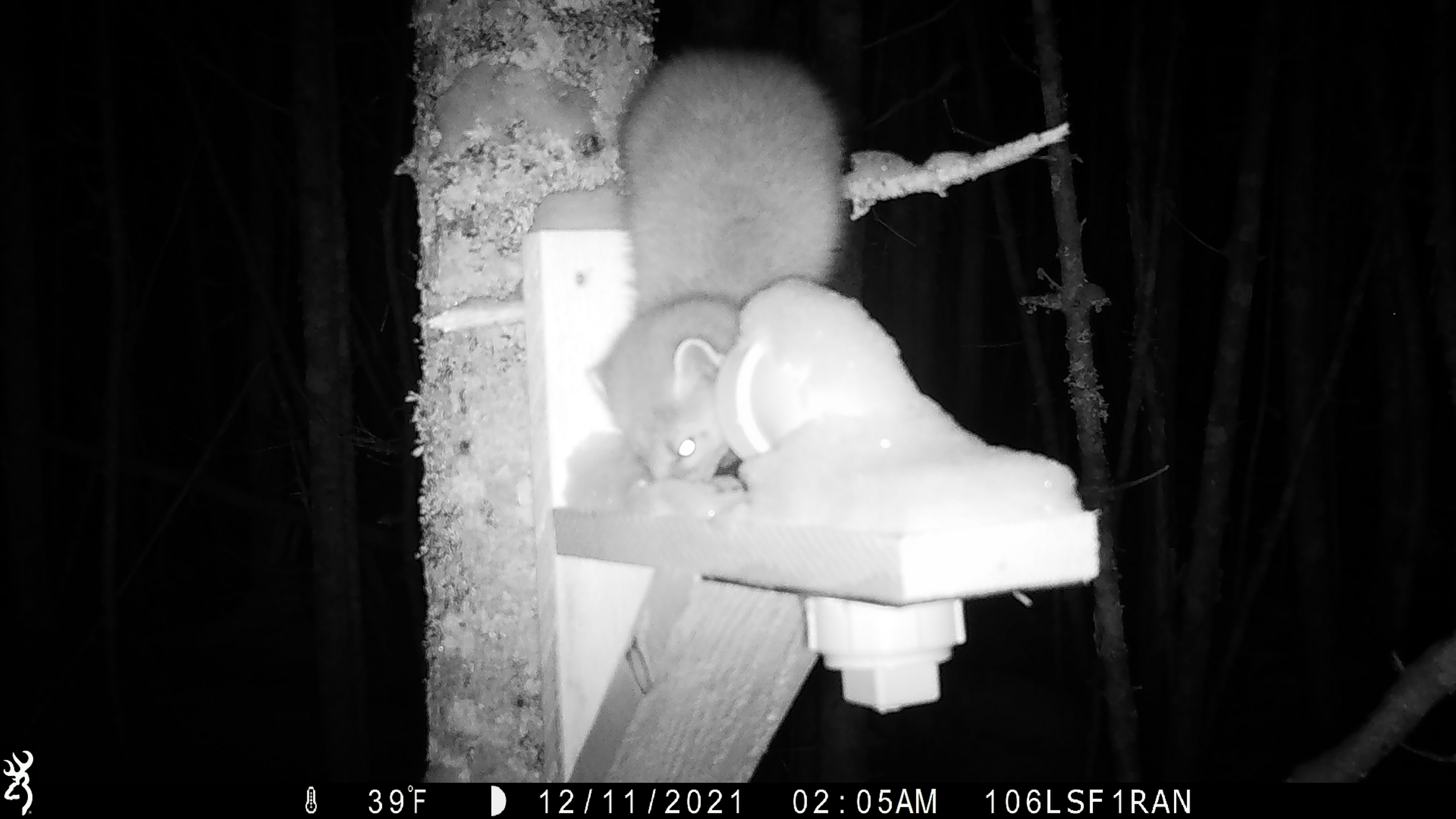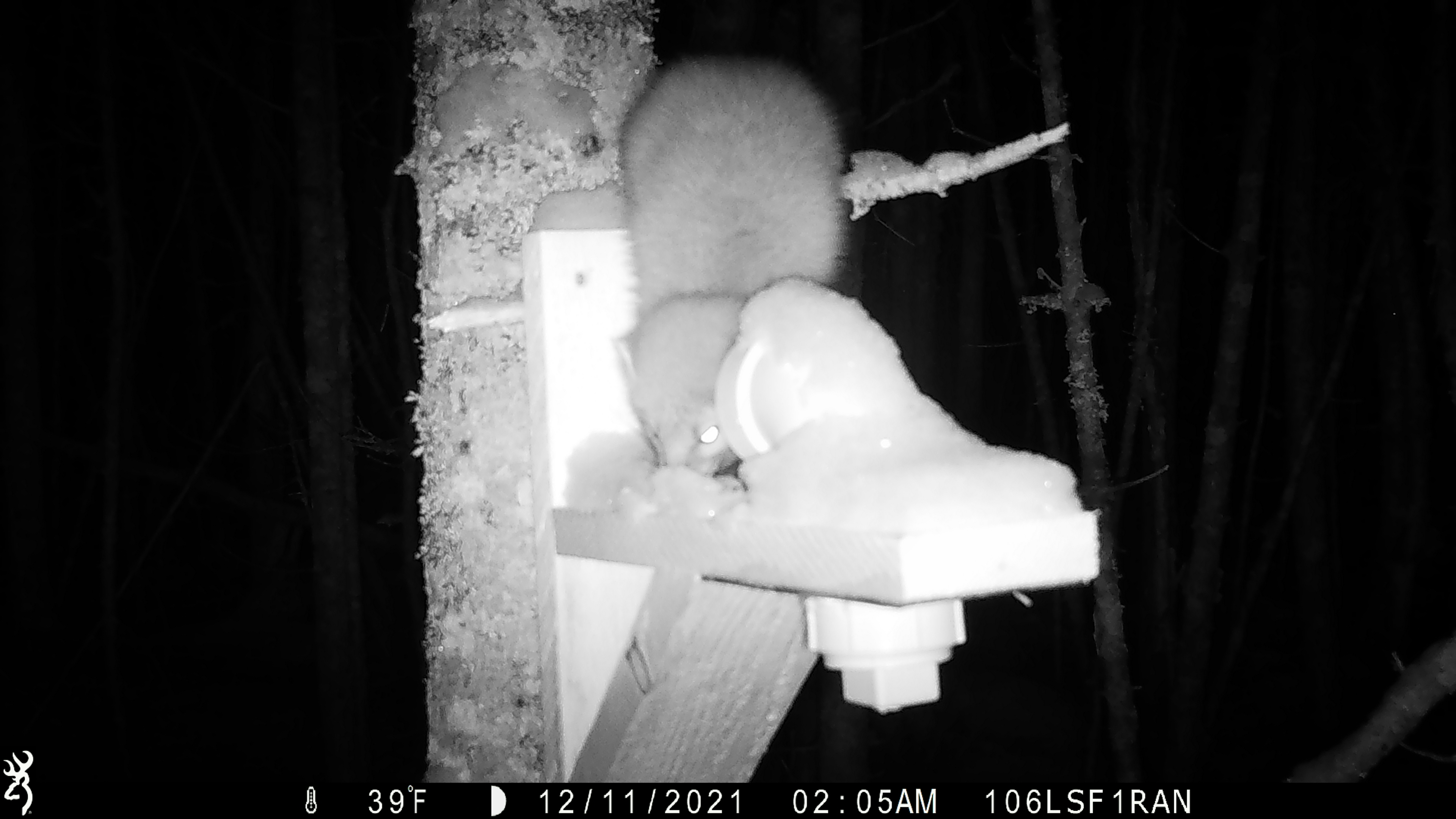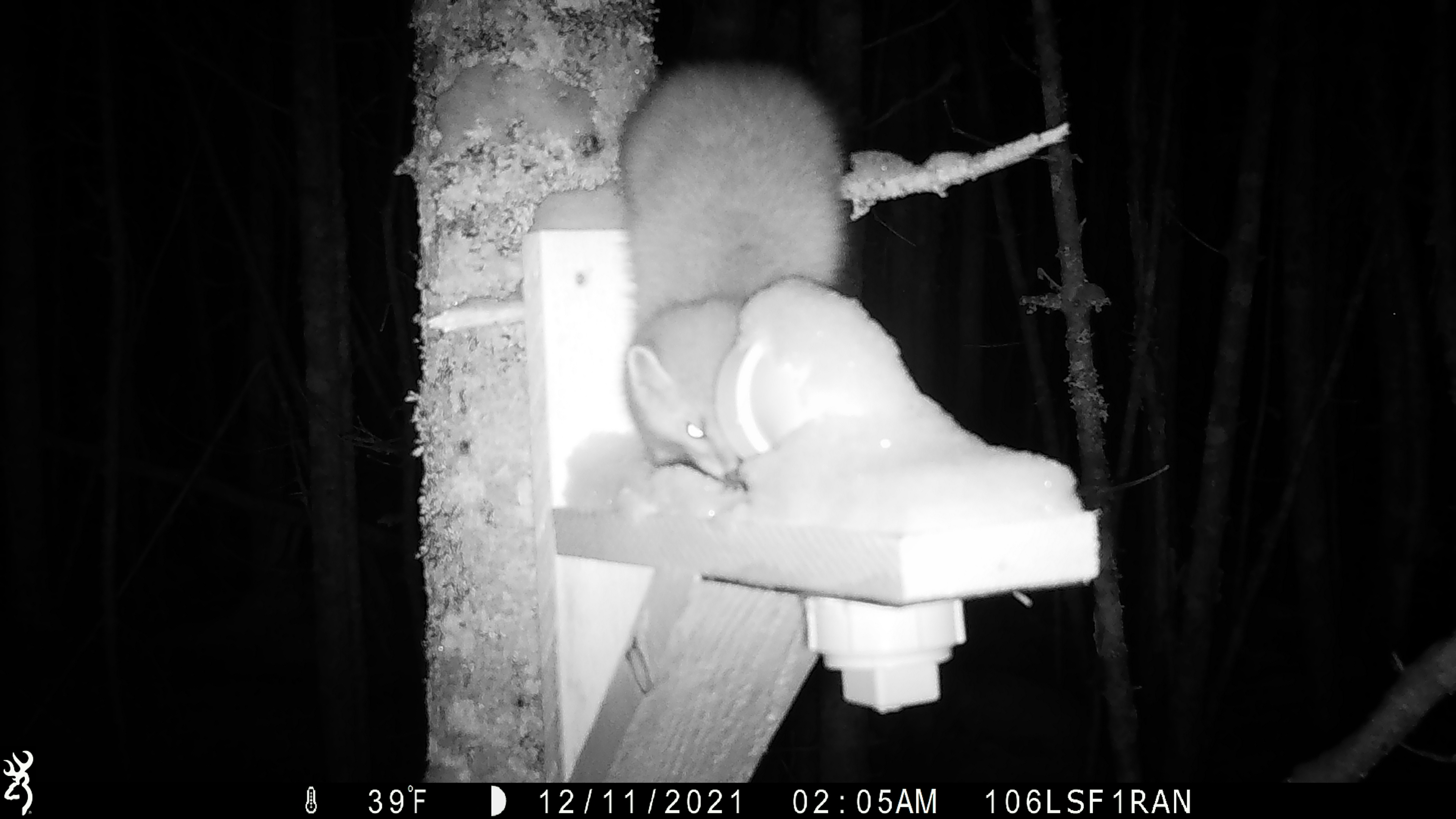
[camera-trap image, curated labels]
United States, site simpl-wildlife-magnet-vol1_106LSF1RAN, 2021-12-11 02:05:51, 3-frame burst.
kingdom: Animalia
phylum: Chordata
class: Mammalia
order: Carnivora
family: Mustelidae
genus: Martes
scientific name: Martes americana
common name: american marten